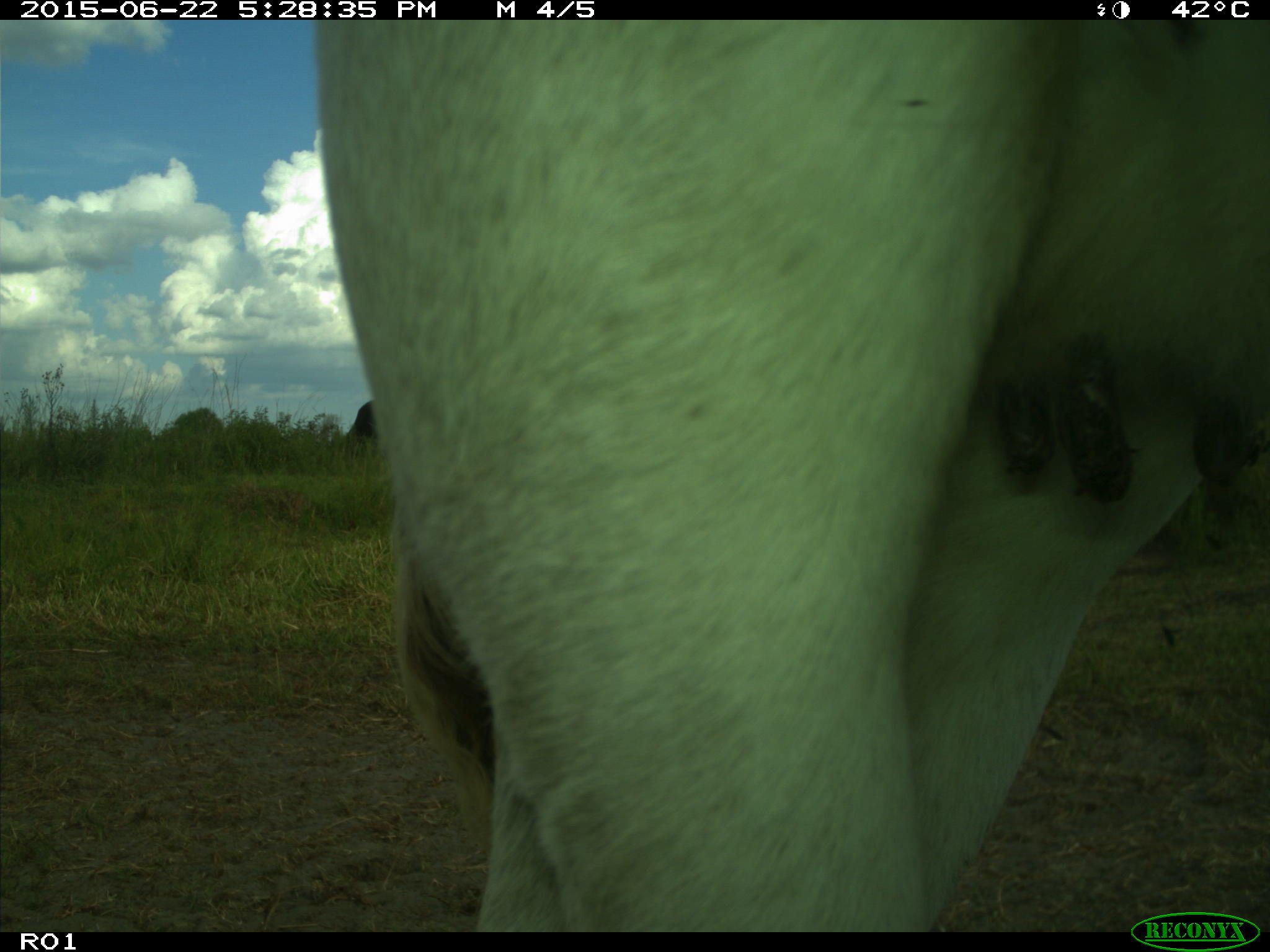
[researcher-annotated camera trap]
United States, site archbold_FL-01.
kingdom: Animalia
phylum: Chordata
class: Mammalia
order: Artiodactyla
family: Bovidae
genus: Bos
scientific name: Bos taurus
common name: domestic cow